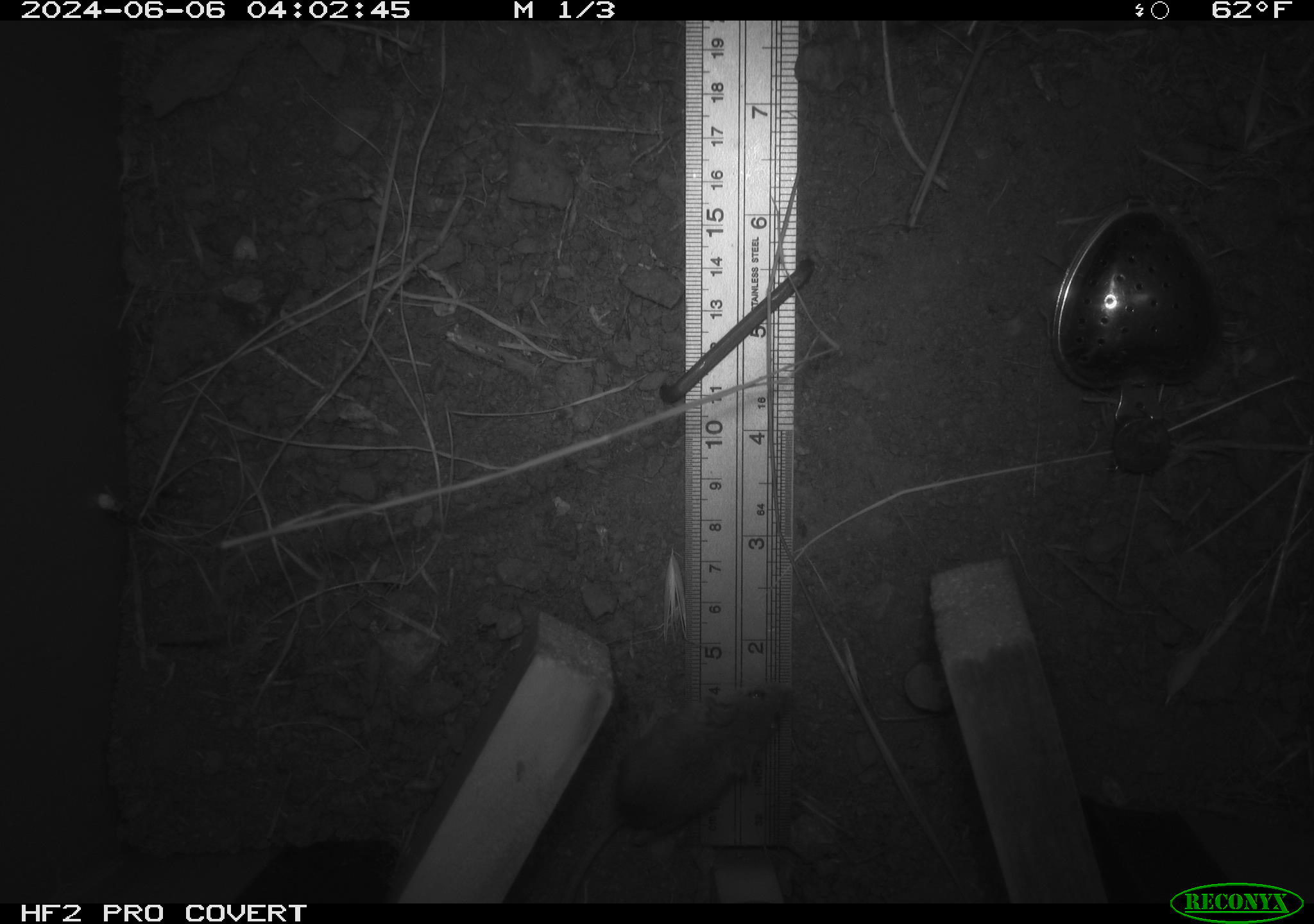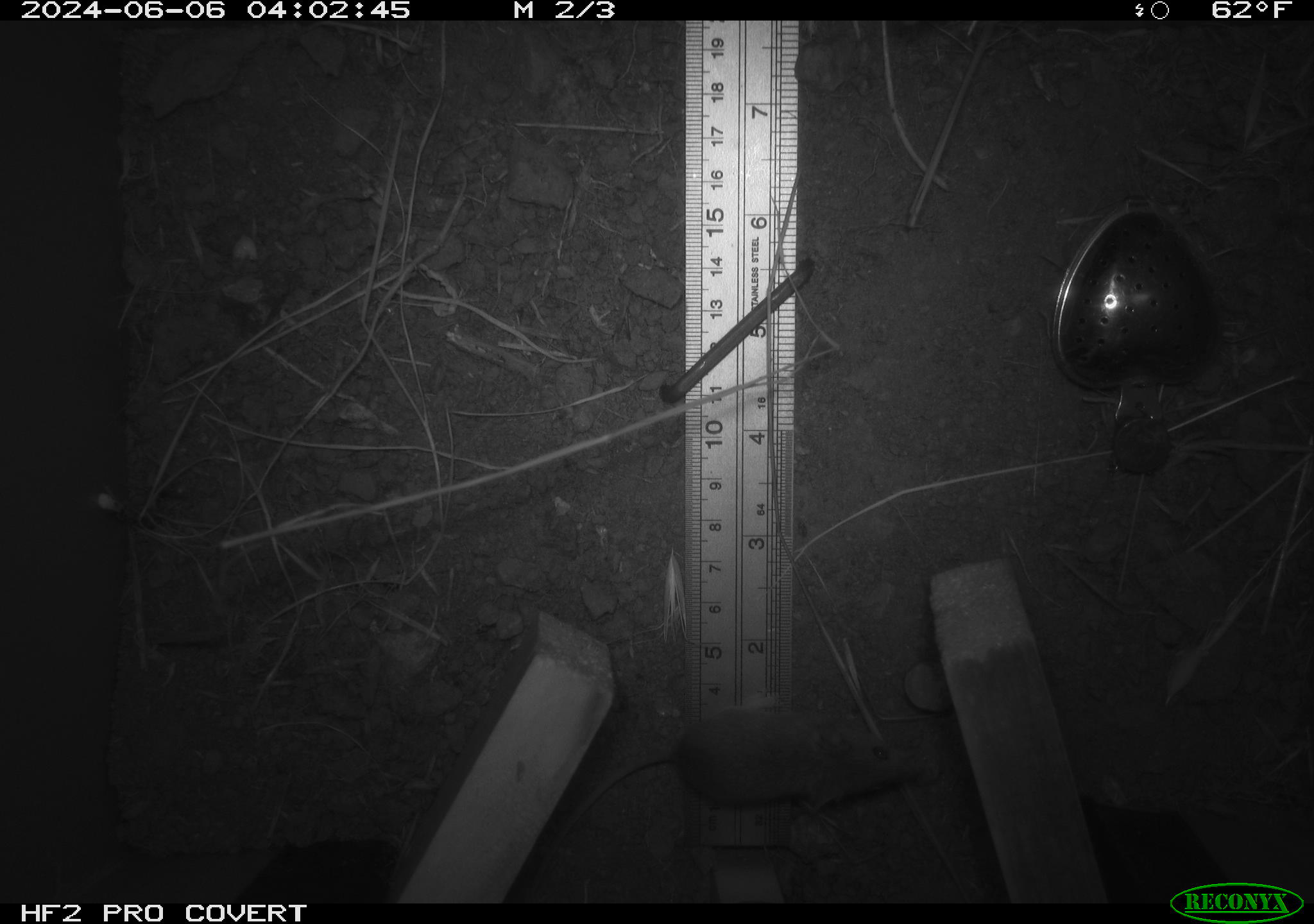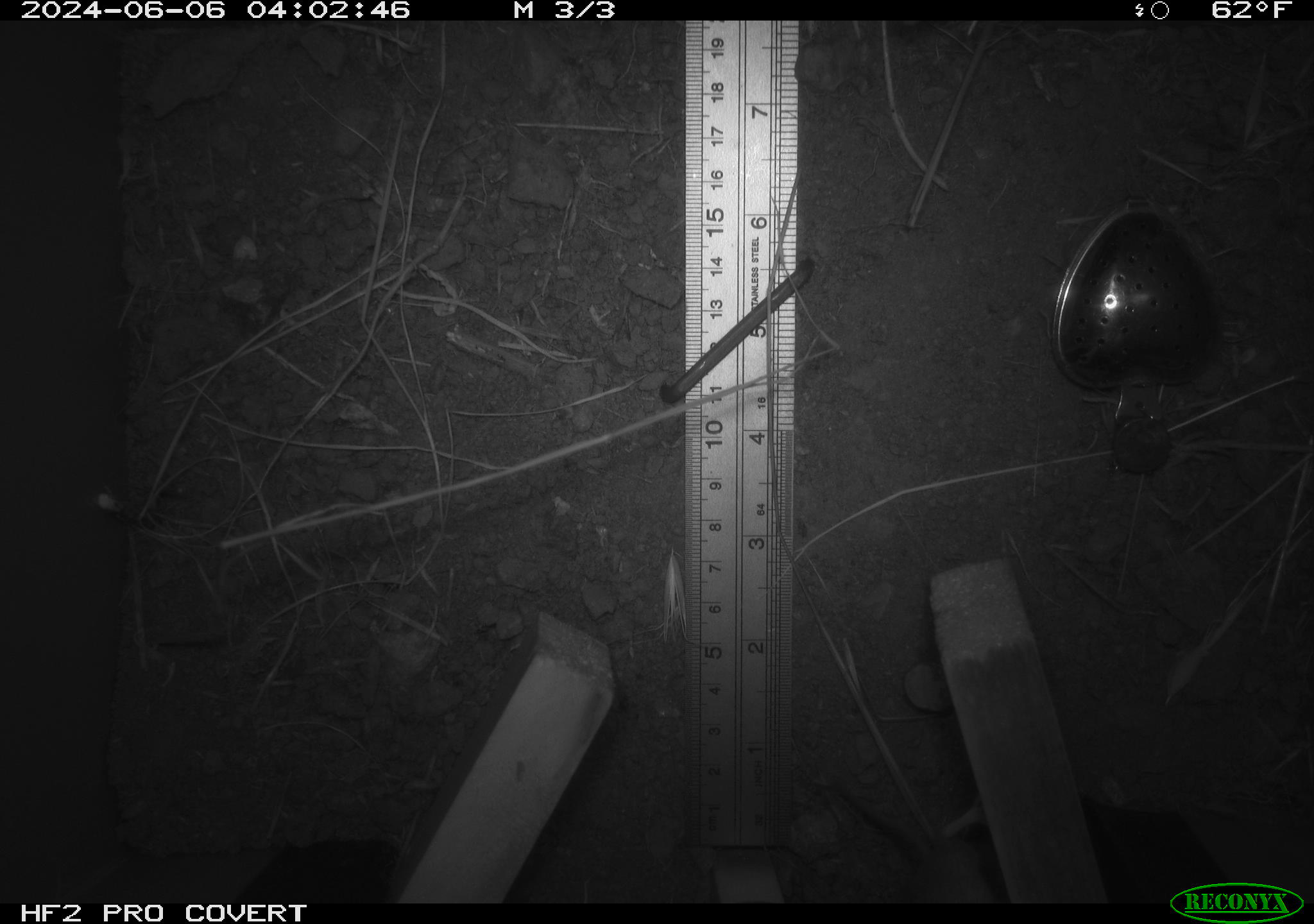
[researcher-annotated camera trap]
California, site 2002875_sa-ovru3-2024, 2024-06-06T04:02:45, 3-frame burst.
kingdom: Animalia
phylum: Chordata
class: Mammalia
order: Rodentia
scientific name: Rodentia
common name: mouse species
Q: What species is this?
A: Mouse species (Rodentia).